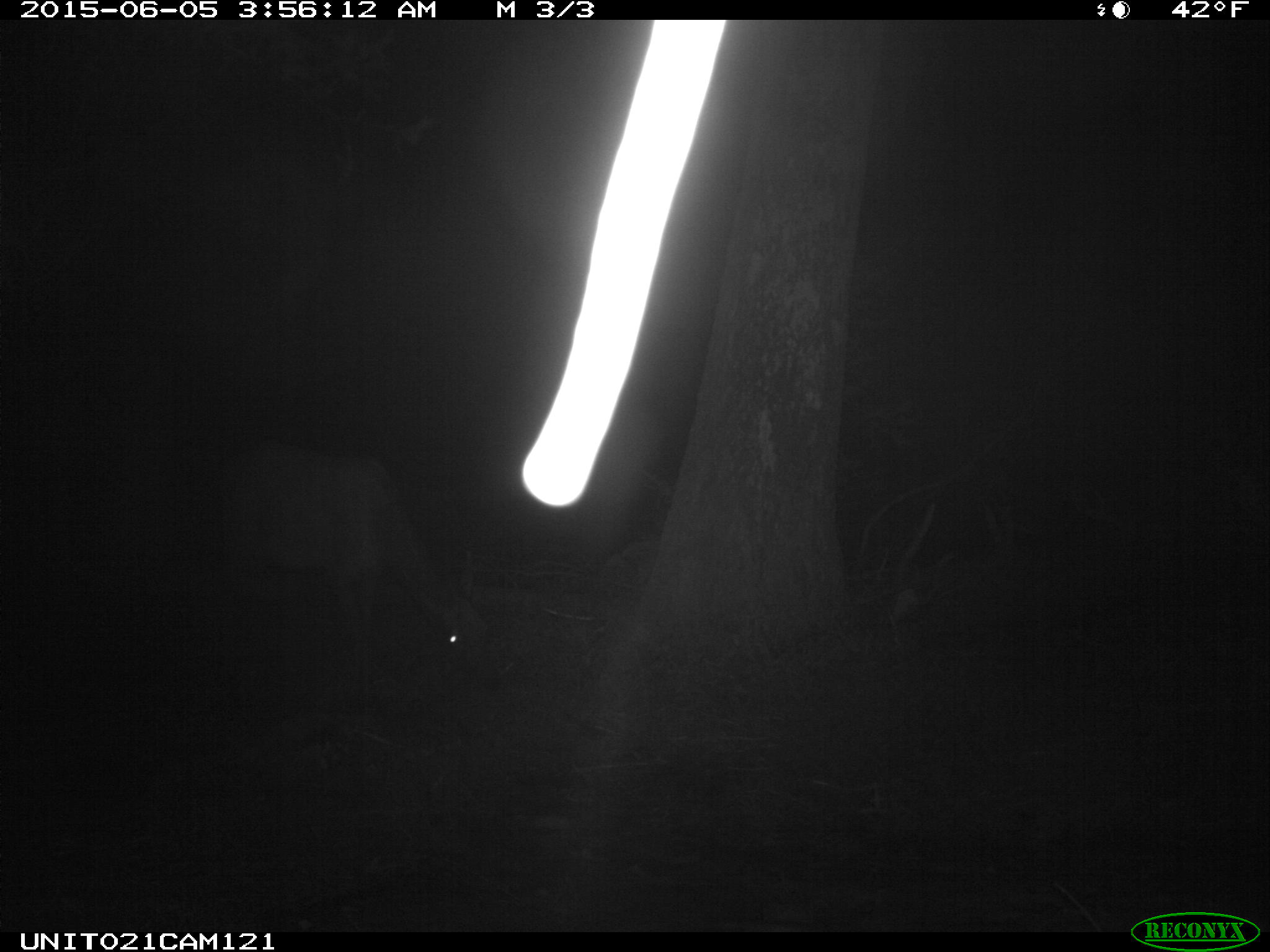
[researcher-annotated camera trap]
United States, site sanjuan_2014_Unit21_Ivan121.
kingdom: Animalia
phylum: Chordata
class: Mammalia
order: Artiodactyla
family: Cervidae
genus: Cervus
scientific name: Cervus elaphus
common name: red deer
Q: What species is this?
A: Cervus elaphus (red deer).